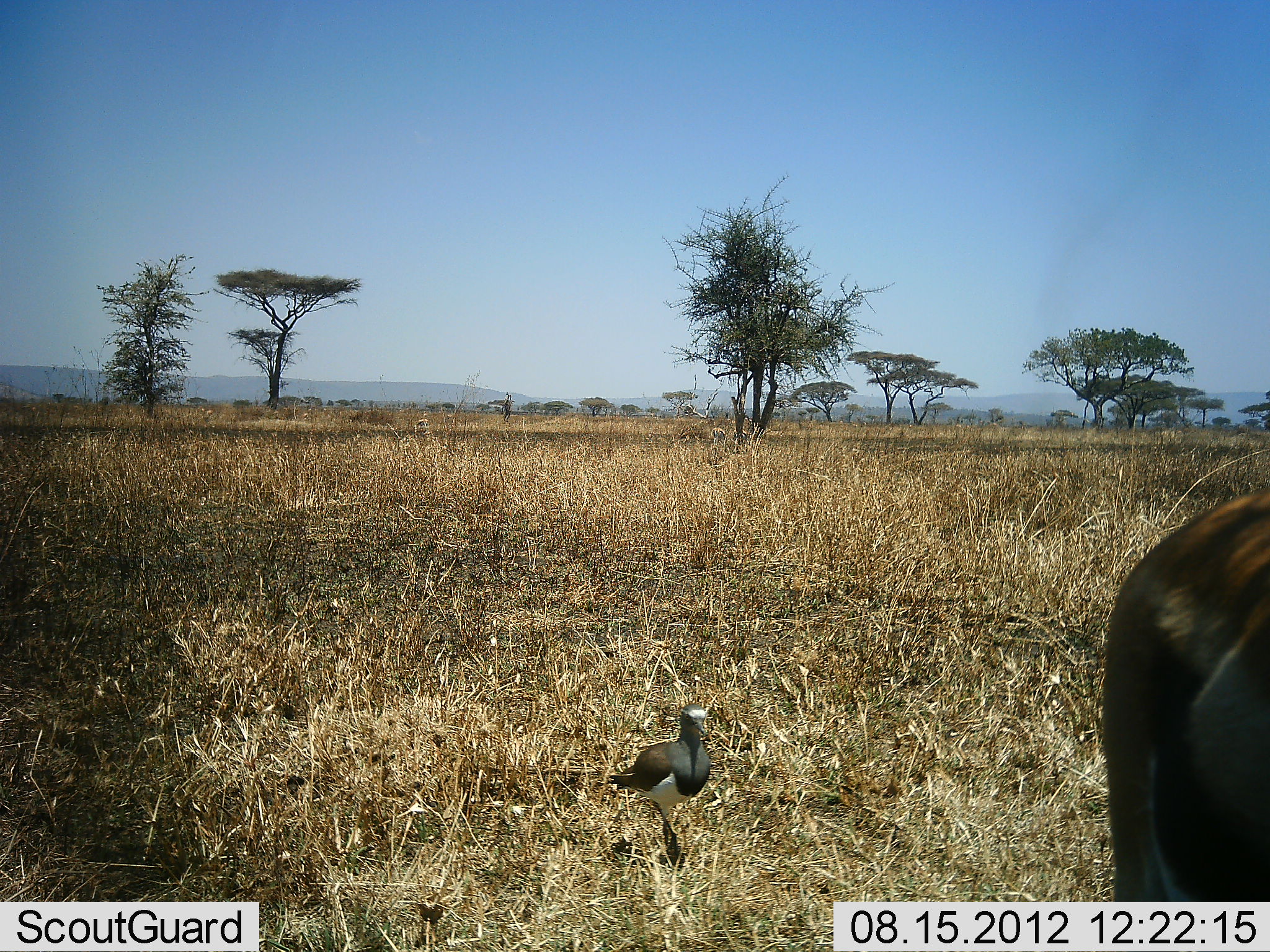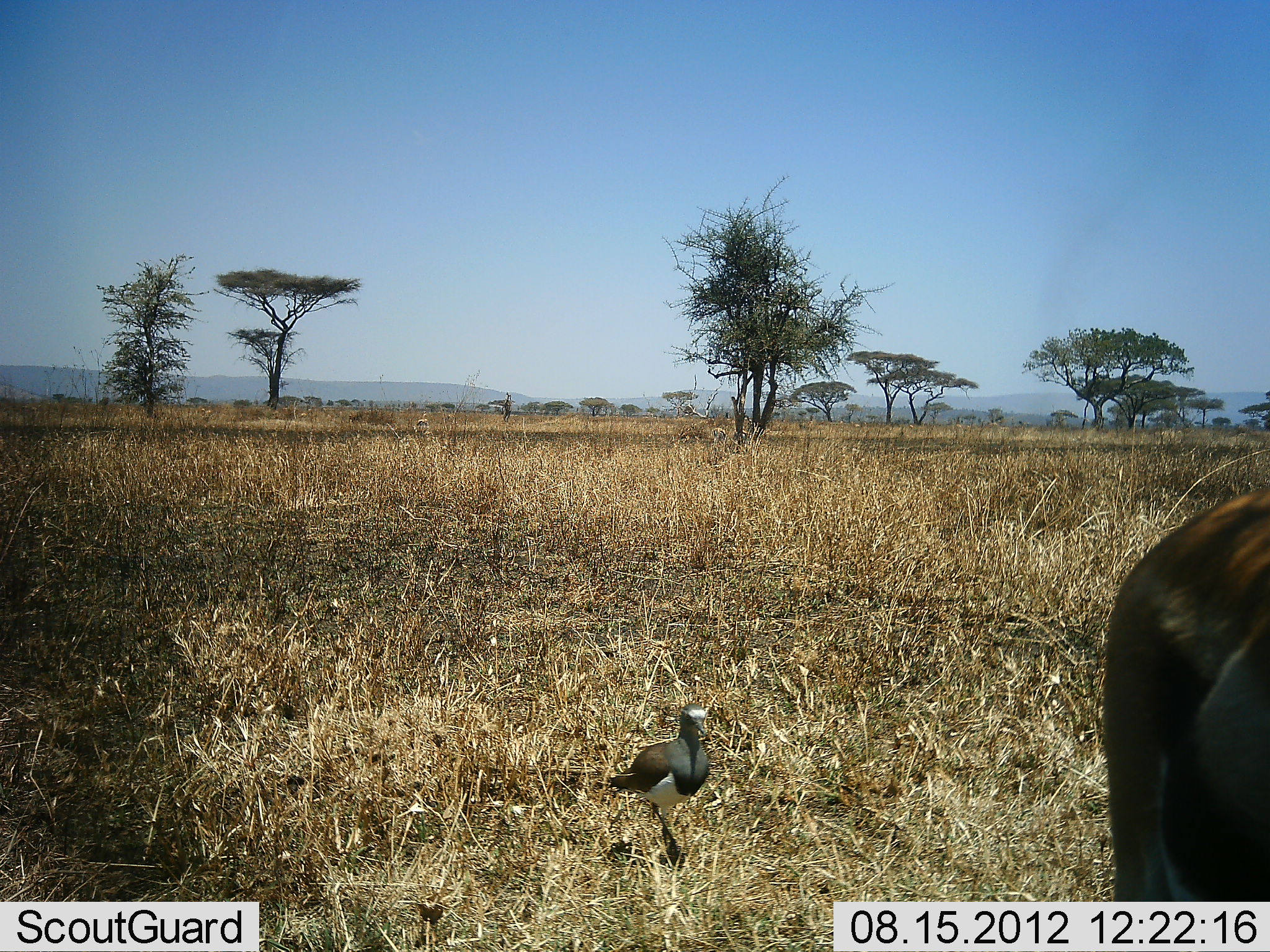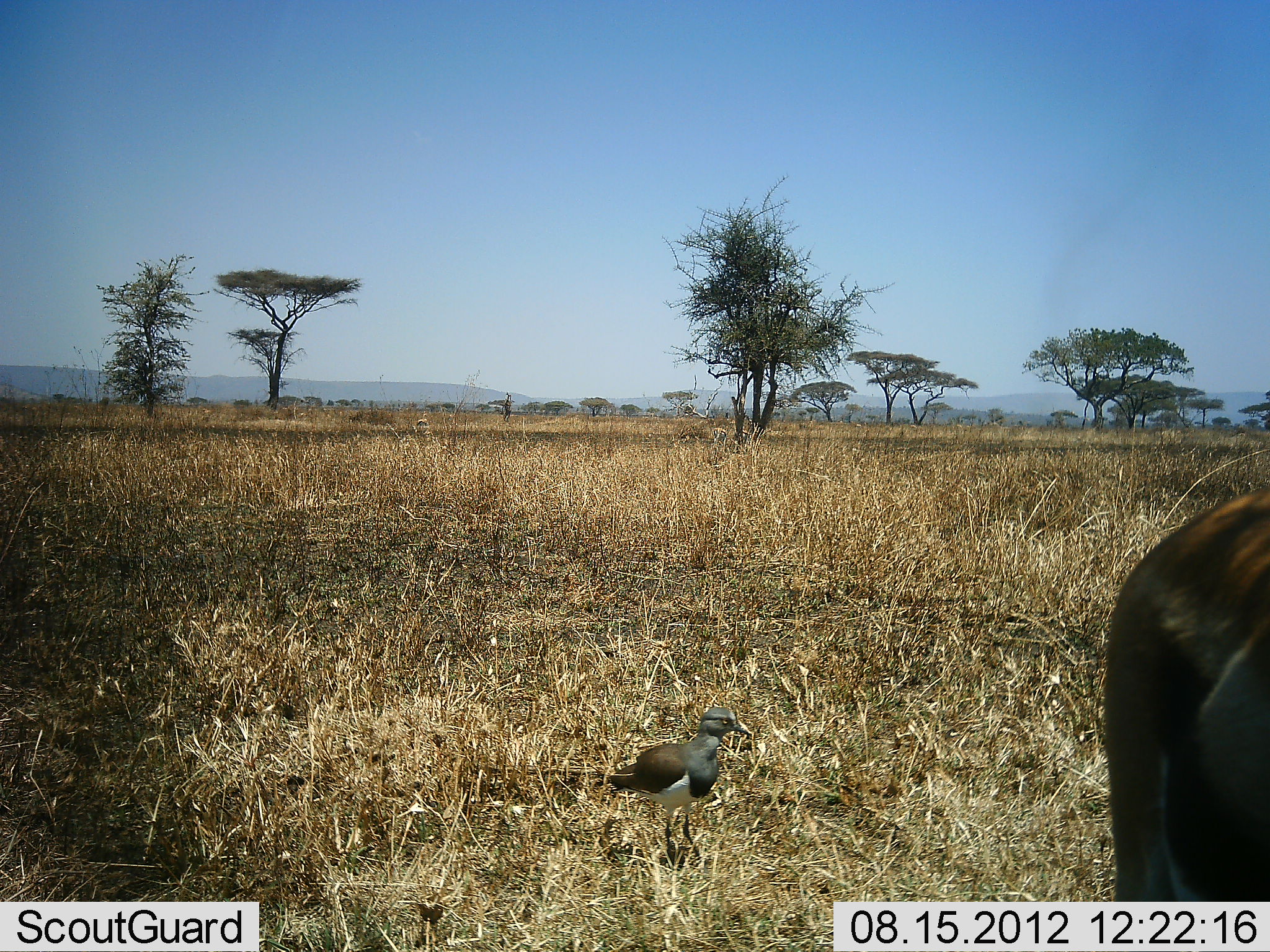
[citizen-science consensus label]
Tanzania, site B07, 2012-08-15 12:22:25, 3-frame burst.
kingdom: Animalia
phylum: Chordata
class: Mammalia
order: Artiodactyla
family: Bovidae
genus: Eudorcas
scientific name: Eudorcas thomsonii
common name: thomson's gazelle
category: gazellethomsons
Gazellethomsons (thomson's gazelle) (Eudorcas thomsonii), count 1. Behavior (volunteer vote fractions): standing 100%, resting 0%, moving 0%, interacting 0%. Young present (vote fraction): 0%. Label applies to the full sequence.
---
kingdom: Animalia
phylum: Chordata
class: Aves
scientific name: Aves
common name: bird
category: otherbird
Otherbird (bird) (Aves), count 1. Behavior (volunteer vote fractions): standing 72%, resting 0%, moving 28%, interacting 0%. Young present (vote fraction): 0%. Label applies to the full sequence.